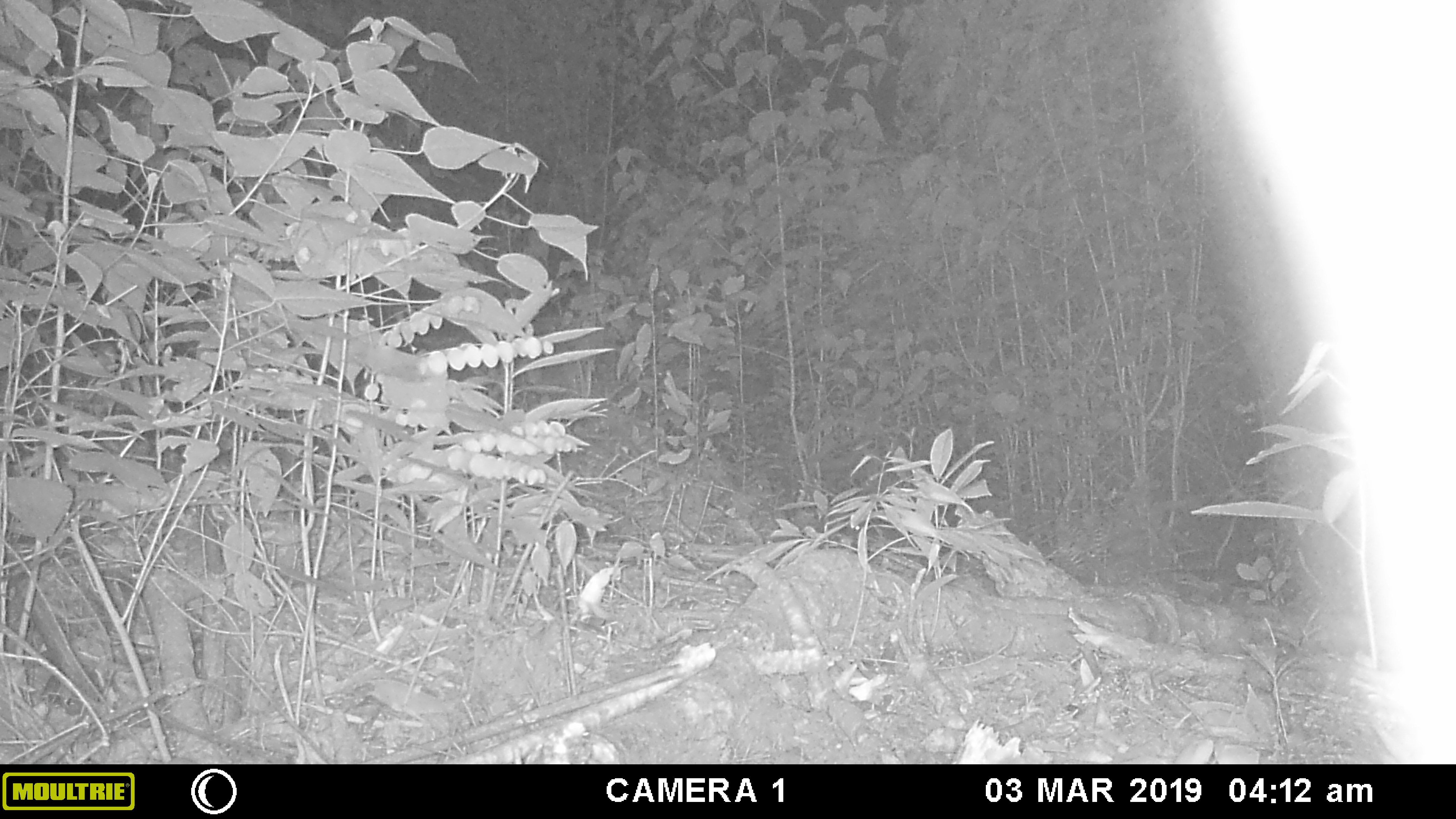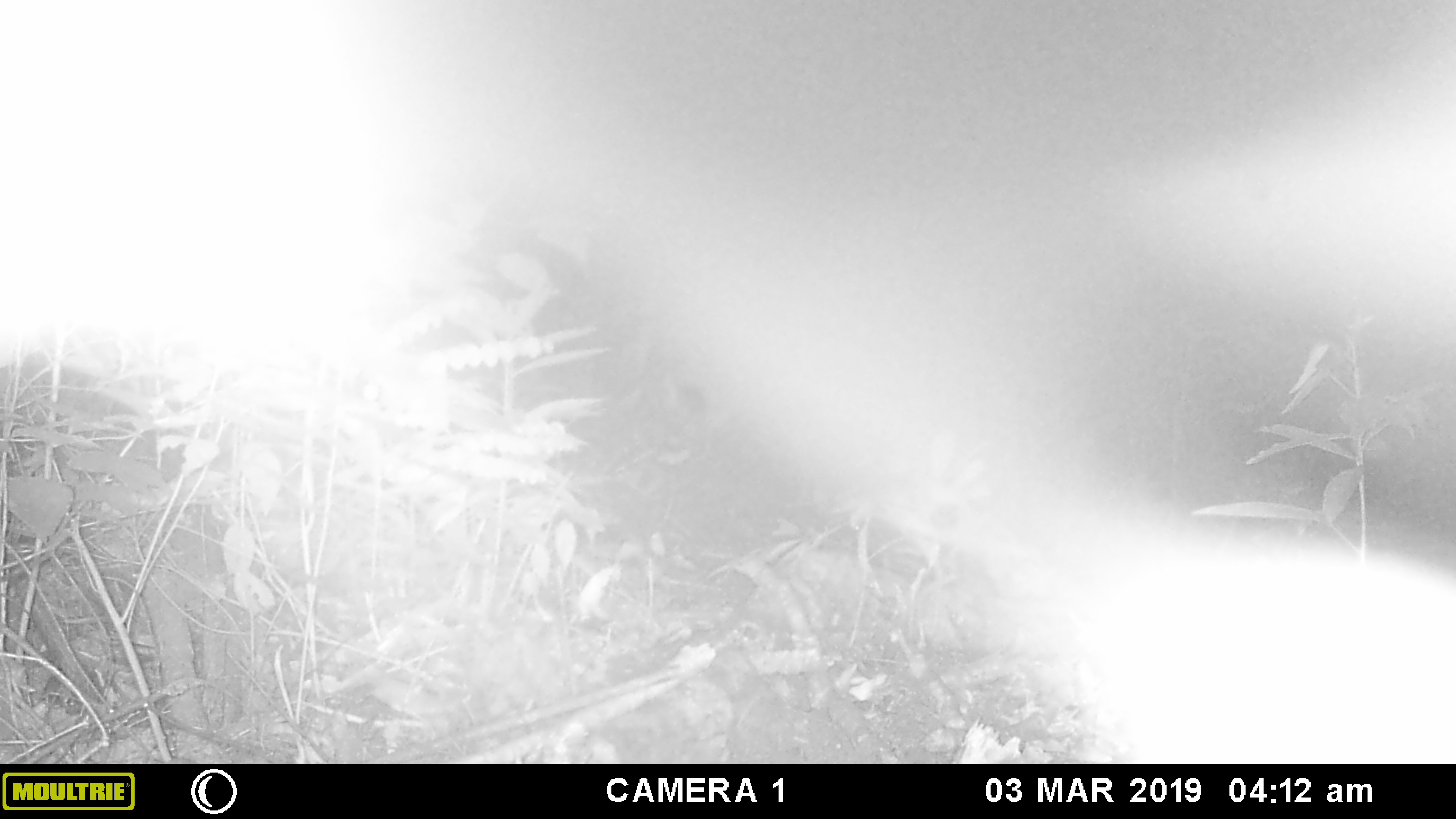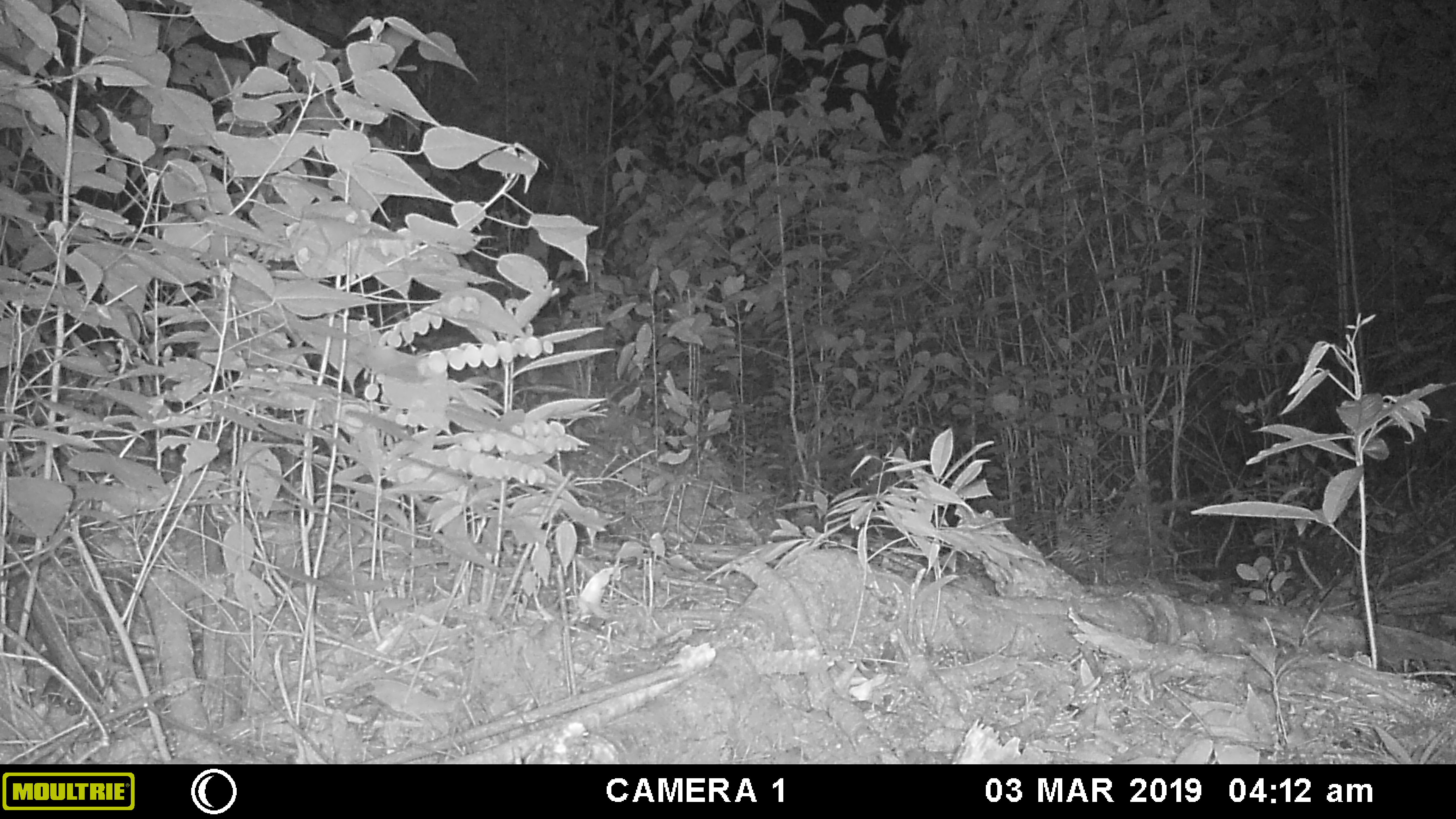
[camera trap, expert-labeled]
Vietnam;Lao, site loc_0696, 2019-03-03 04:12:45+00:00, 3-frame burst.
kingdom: Animalia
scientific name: Animalia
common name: animal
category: unidentified animal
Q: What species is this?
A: Unidentified animal (animal) (Animalia).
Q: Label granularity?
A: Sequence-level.